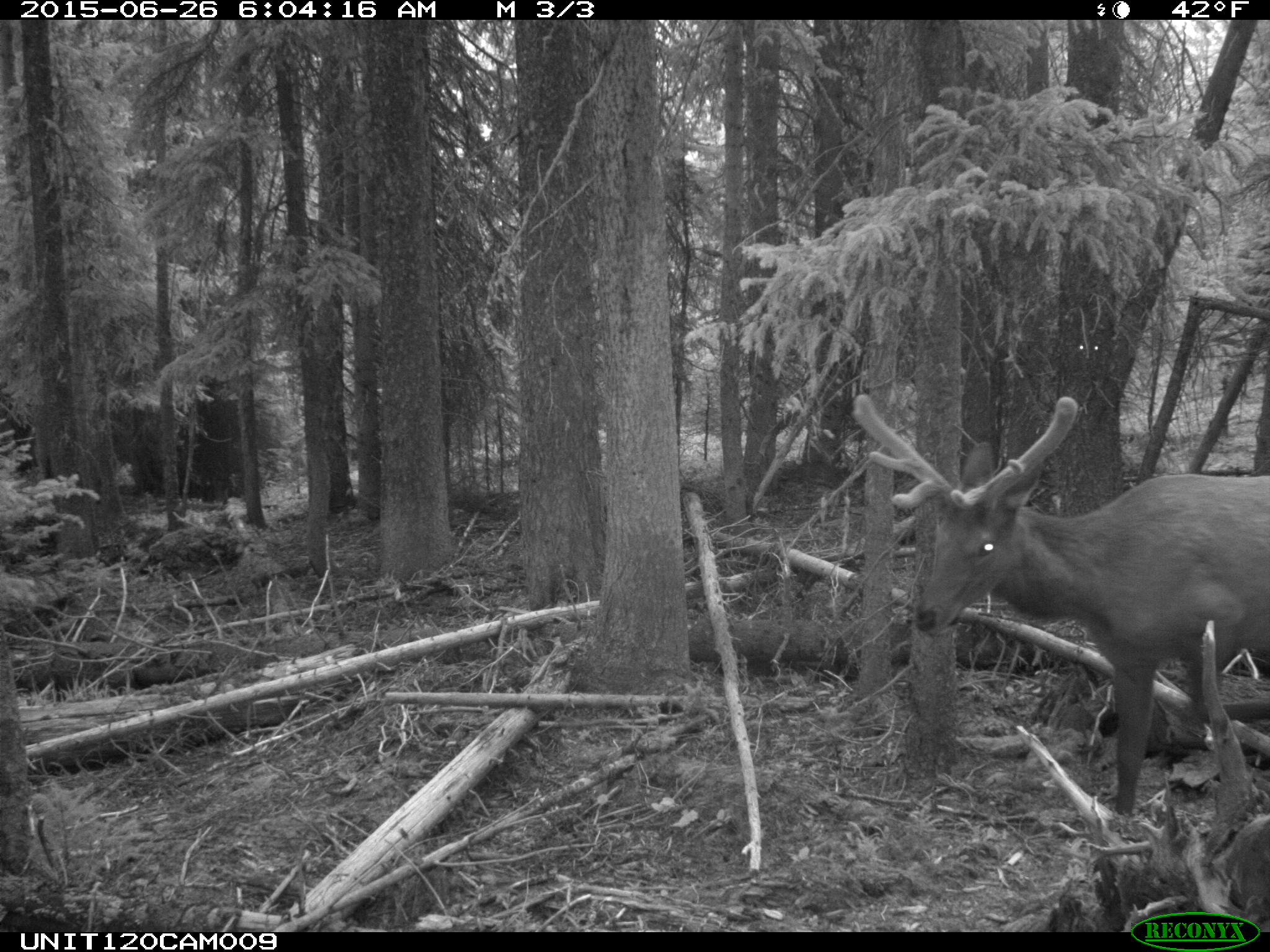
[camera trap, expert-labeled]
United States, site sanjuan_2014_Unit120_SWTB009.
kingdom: Animalia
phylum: Chordata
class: Mammalia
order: Artiodactyla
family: Cervidae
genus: Cervus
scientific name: Cervus elaphus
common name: red deer